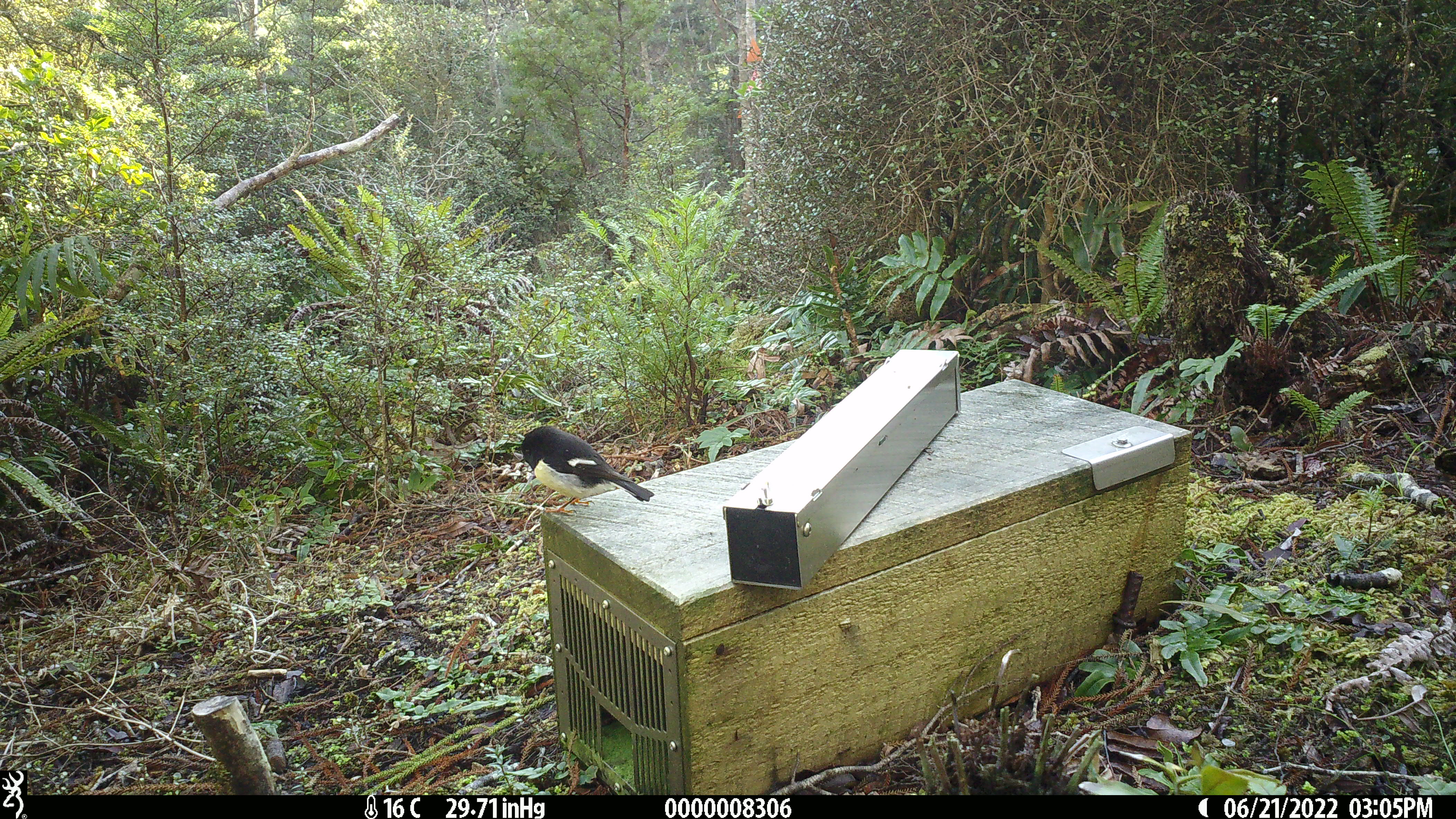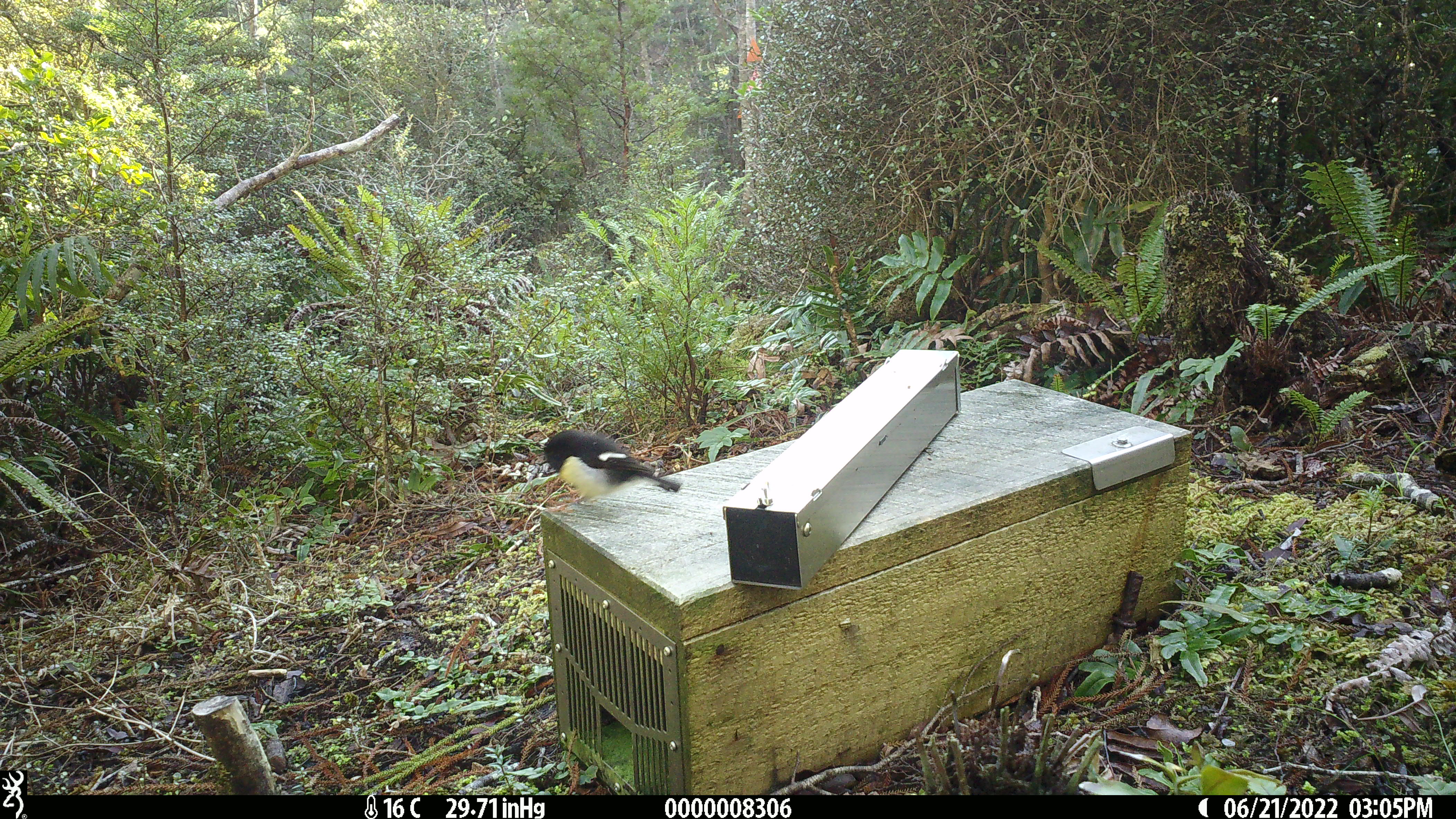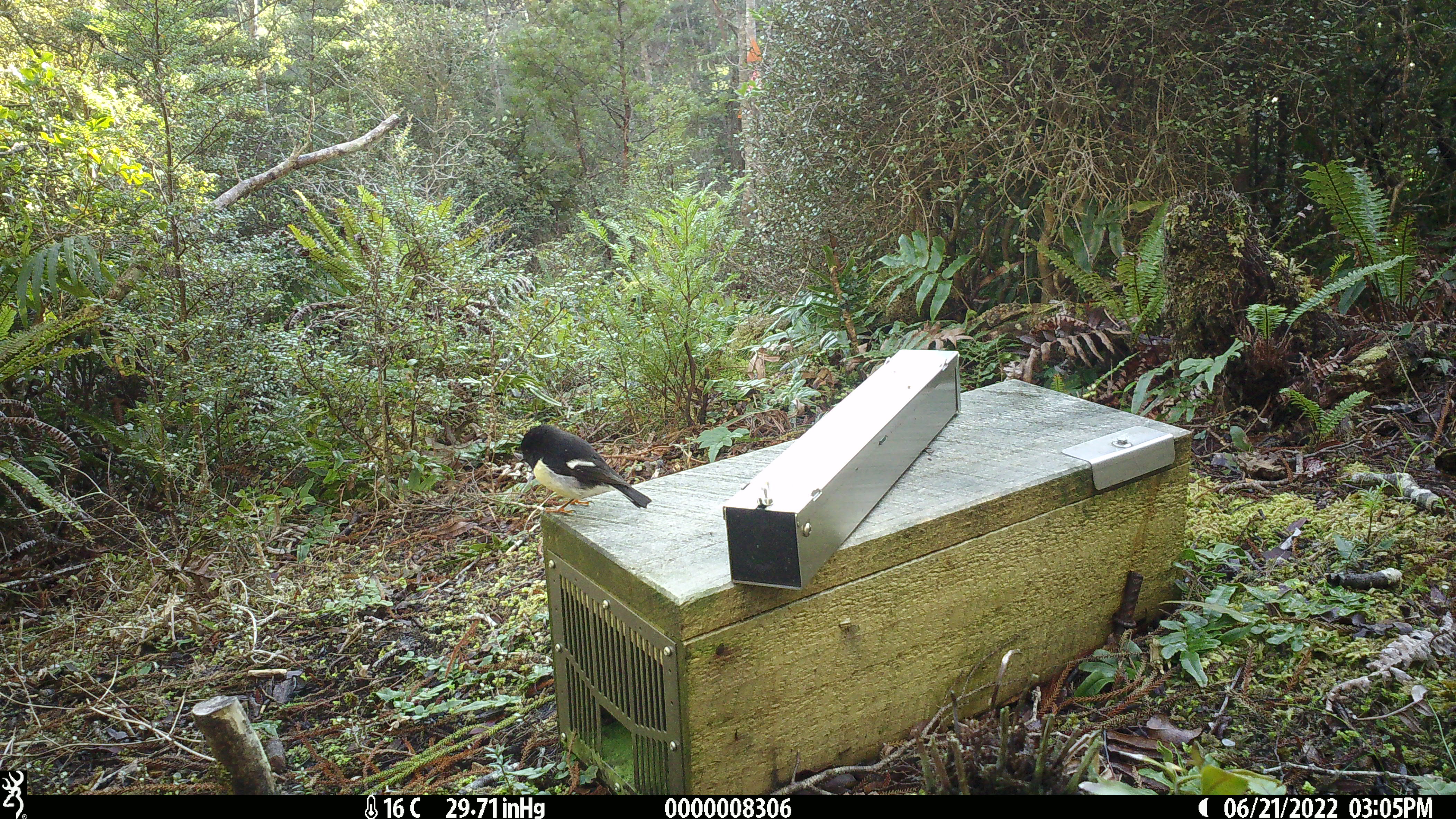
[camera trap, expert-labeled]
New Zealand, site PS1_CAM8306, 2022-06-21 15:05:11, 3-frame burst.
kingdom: Animalia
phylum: Chordata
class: Aves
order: Passeriformes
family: Petroicidae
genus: Petroica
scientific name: Petroica macrocephala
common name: tomtit